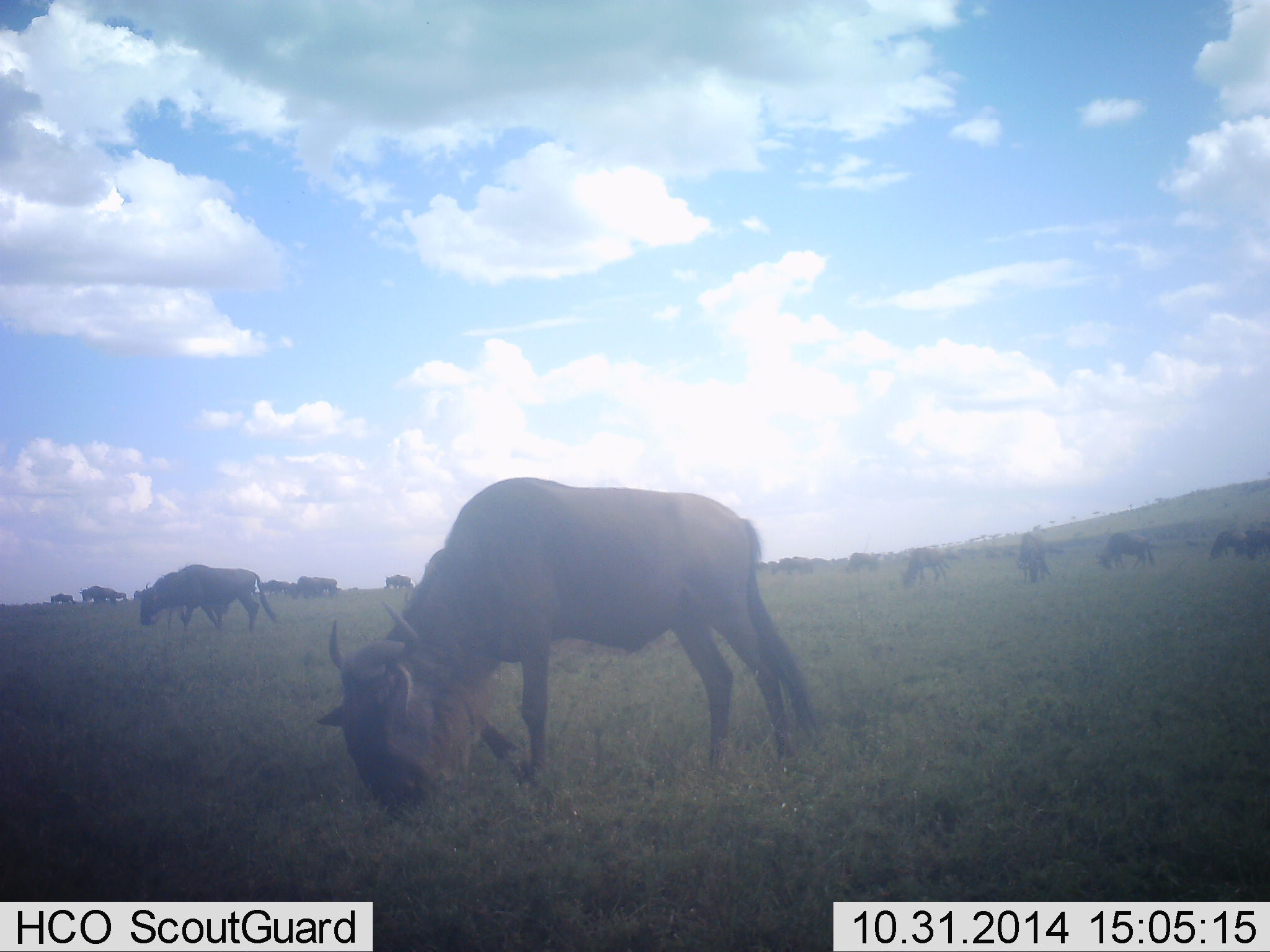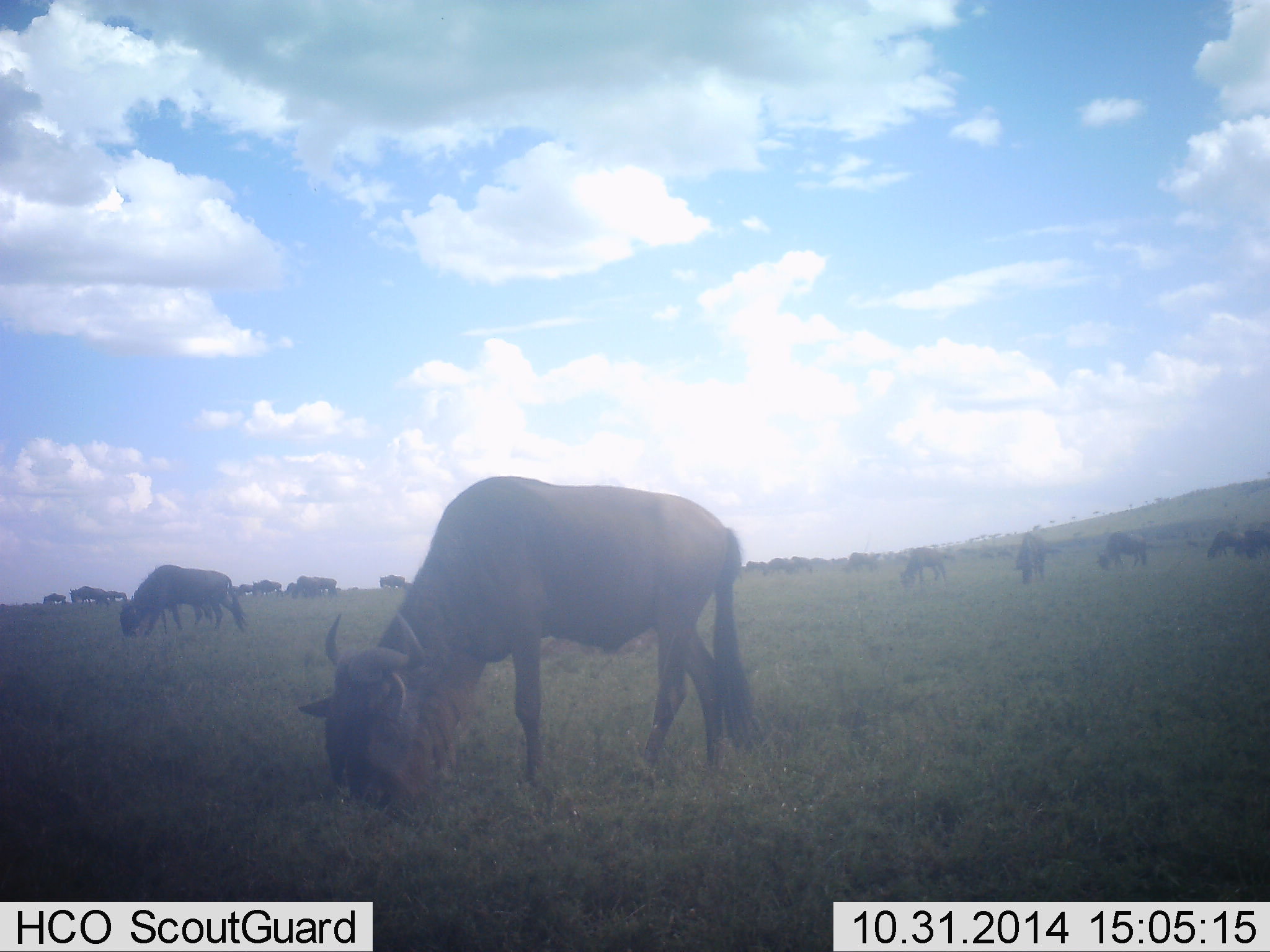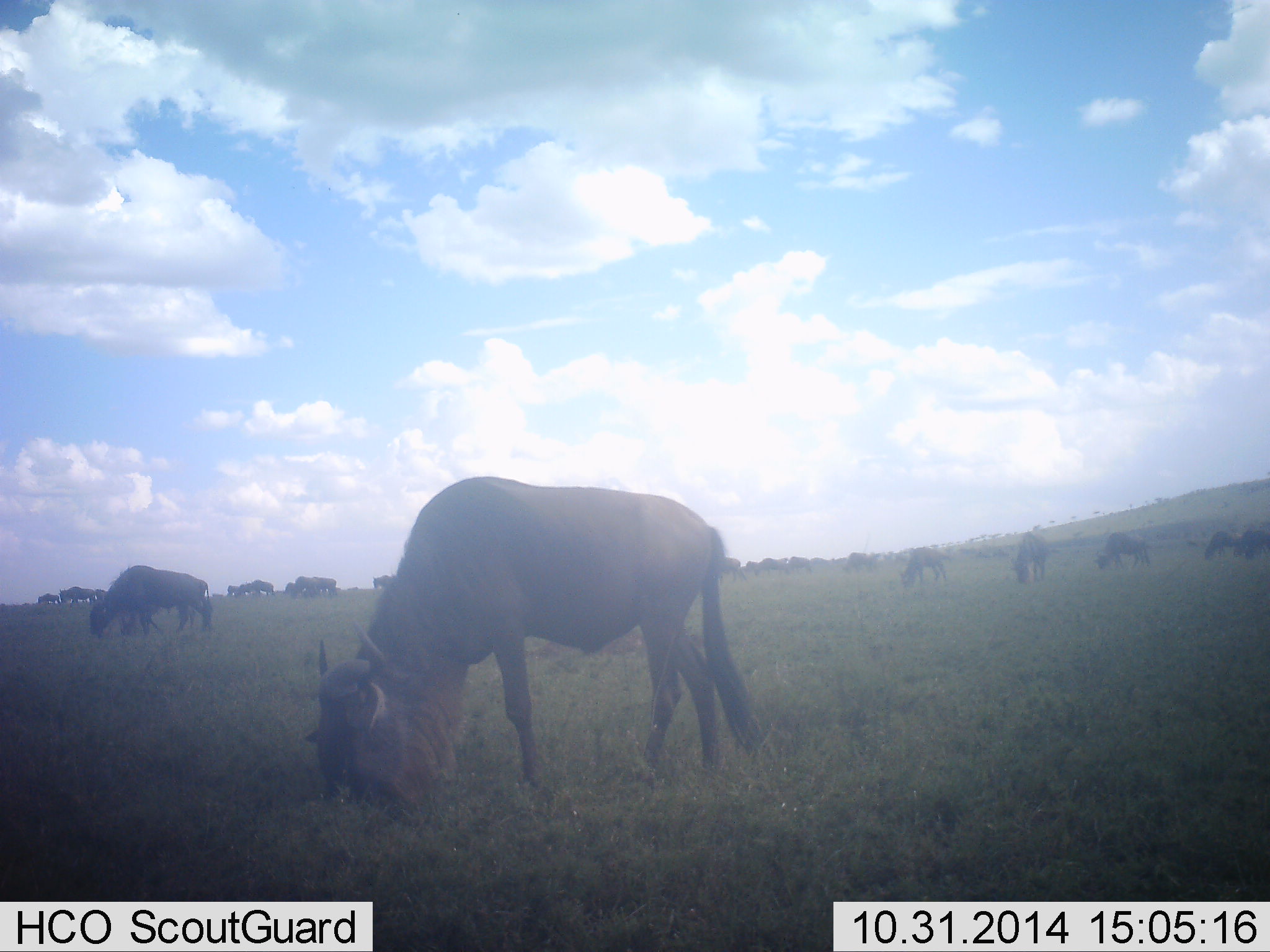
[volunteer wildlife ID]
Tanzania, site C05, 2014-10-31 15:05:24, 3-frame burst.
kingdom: Animalia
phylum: Chordata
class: Mammalia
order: Artiodactyla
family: Bovidae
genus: Connochaetes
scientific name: Connochaetes taurinus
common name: blue wildebeest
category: wildebeest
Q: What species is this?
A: Wildebeest (blue wildebeest) (Connochaetes taurinus).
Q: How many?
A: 11-50.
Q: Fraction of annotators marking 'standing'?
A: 0%.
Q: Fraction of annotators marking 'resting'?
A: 0%.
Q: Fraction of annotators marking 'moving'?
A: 30%.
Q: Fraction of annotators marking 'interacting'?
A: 0%.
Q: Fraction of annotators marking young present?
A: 0%.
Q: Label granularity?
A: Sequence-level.